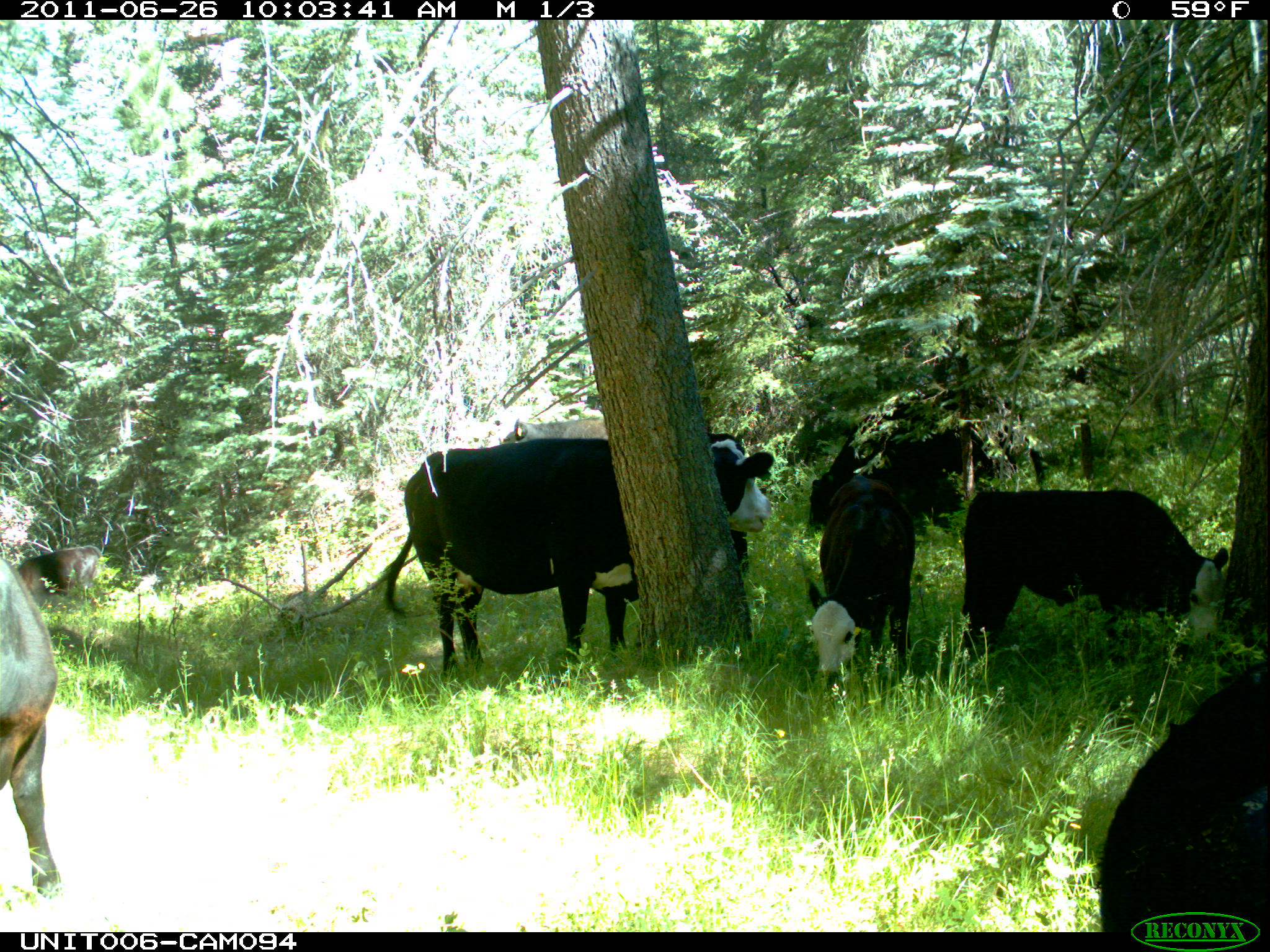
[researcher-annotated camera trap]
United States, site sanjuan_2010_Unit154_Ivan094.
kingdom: Animalia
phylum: Chordata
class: Mammalia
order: Artiodactyla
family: Bovidae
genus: Bos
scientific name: Bos taurus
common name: domestic cow